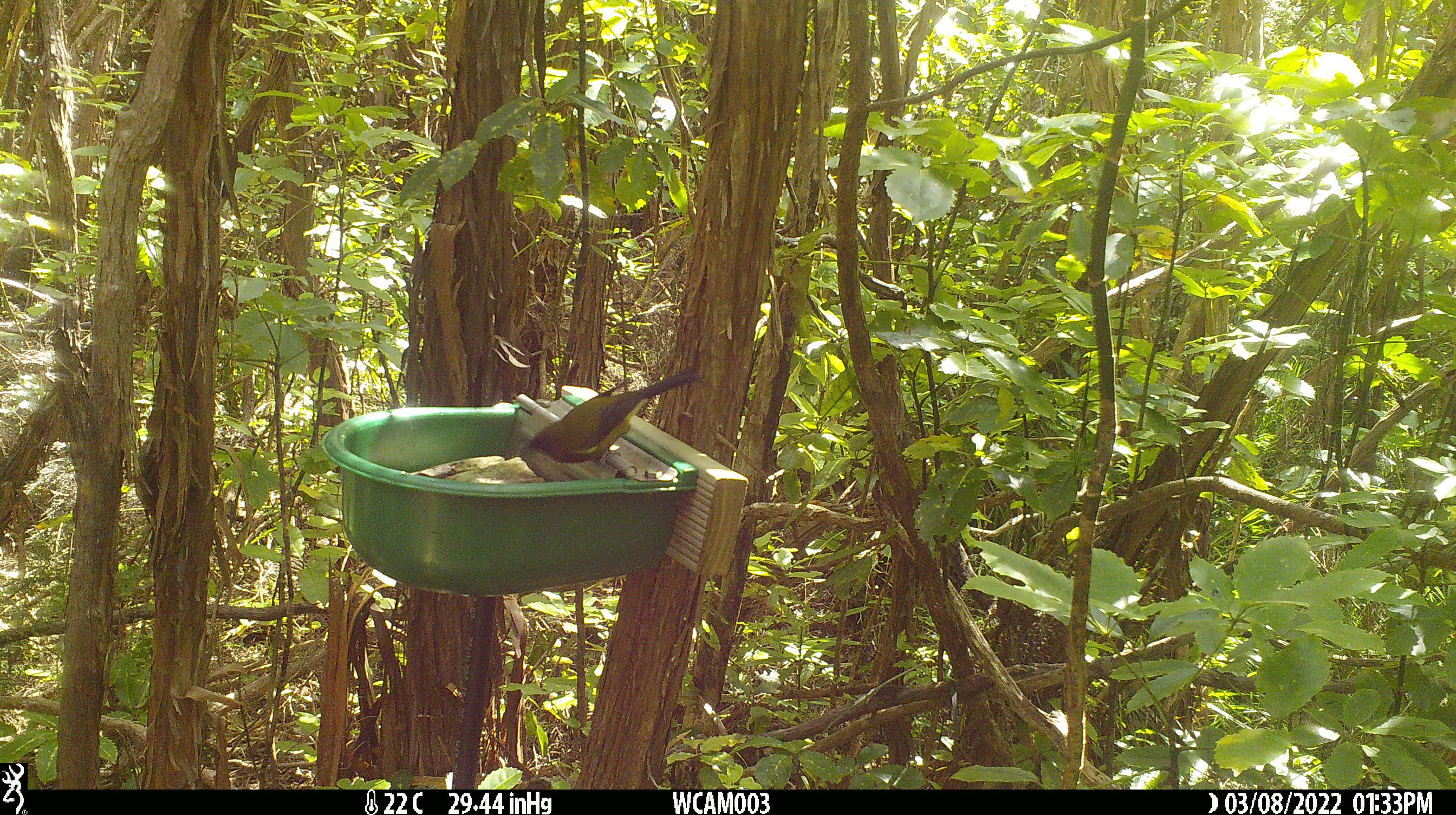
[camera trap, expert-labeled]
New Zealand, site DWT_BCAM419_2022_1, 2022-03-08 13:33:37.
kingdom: Animalia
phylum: Chordata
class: Aves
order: Passeriformes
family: Meliphagidae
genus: Anthornis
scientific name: Anthornis melanura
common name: new zealand bellbird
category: bellbird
Bellbird (new zealand bellbird) (Anthornis melanura).